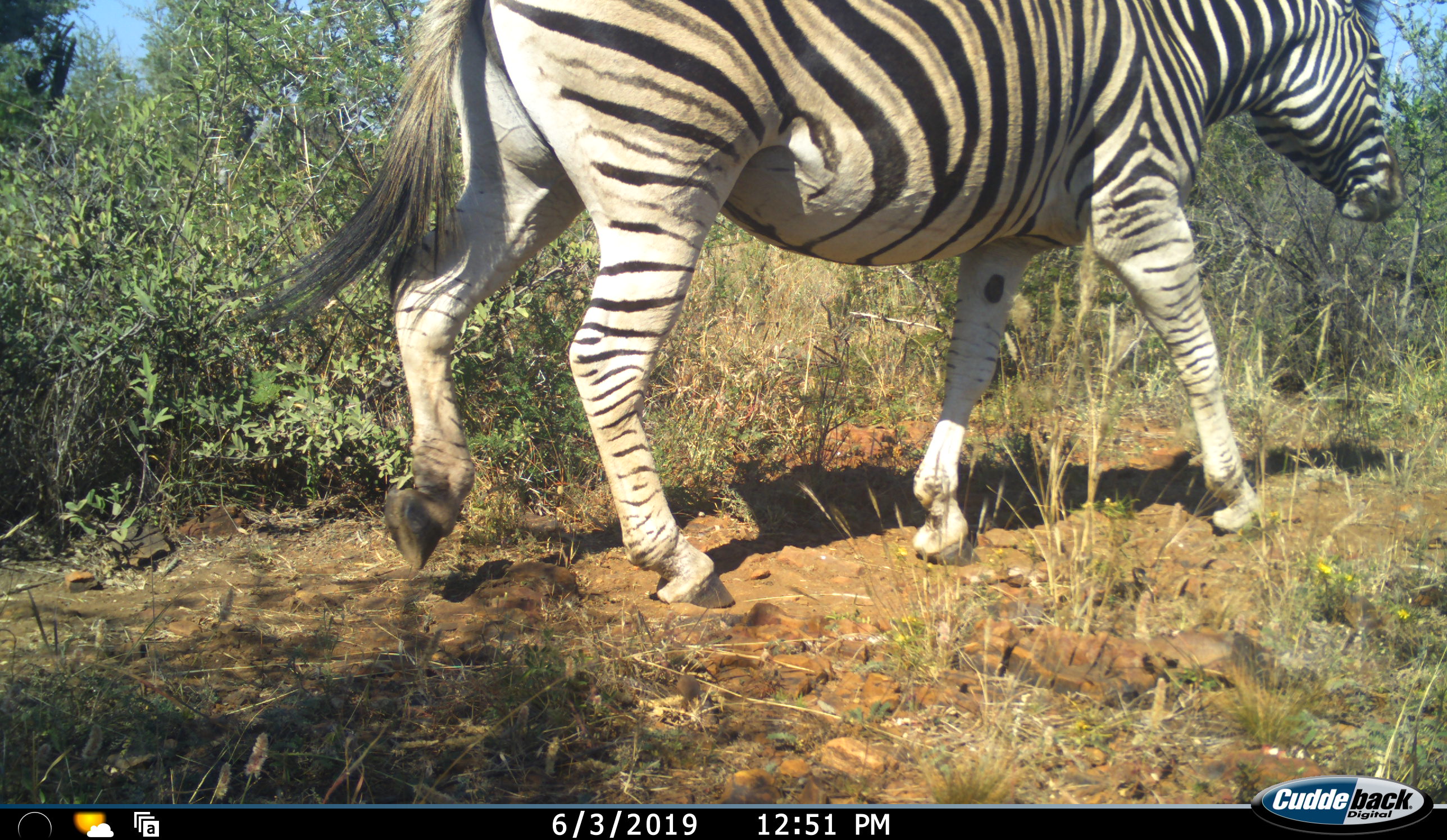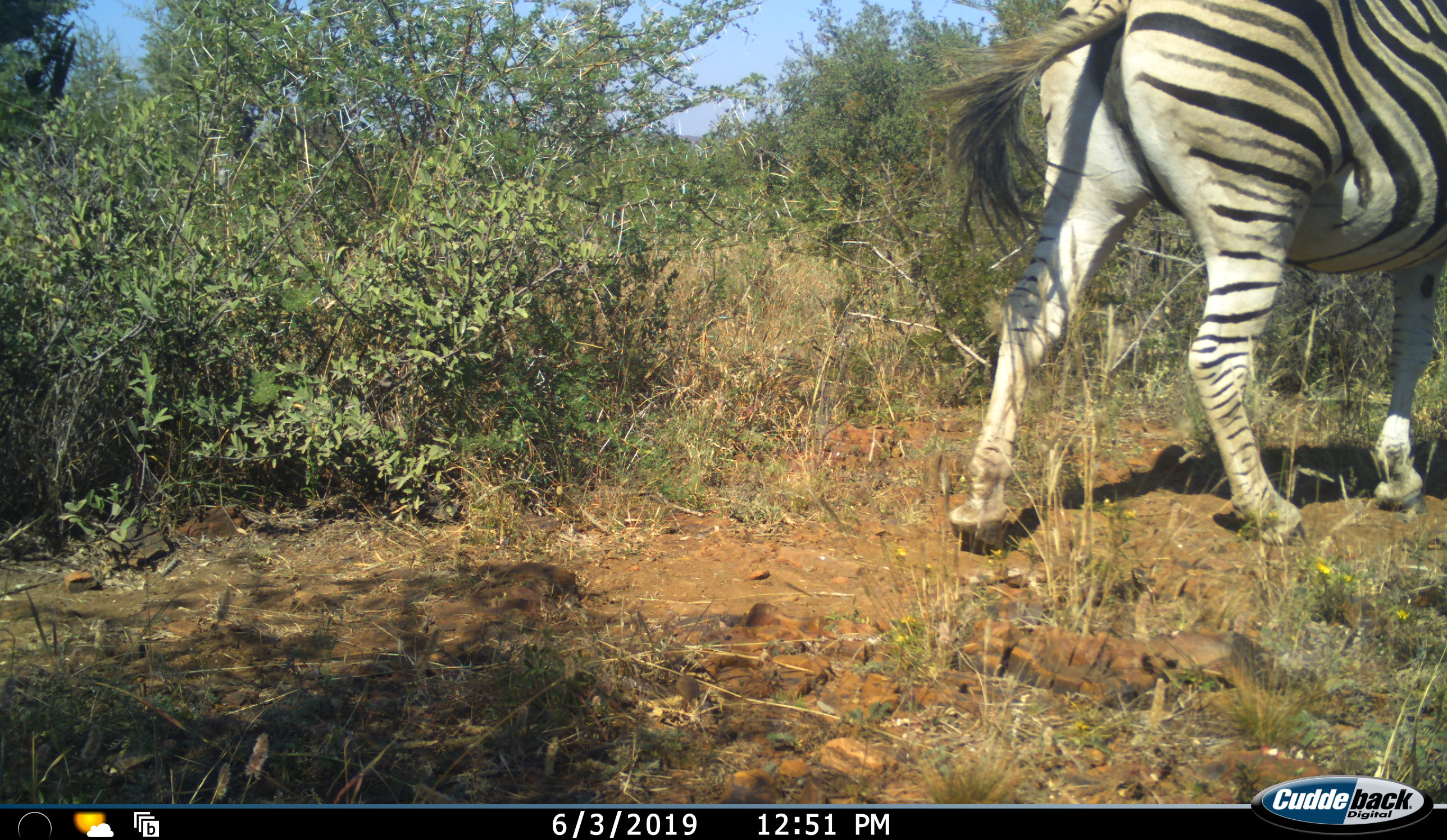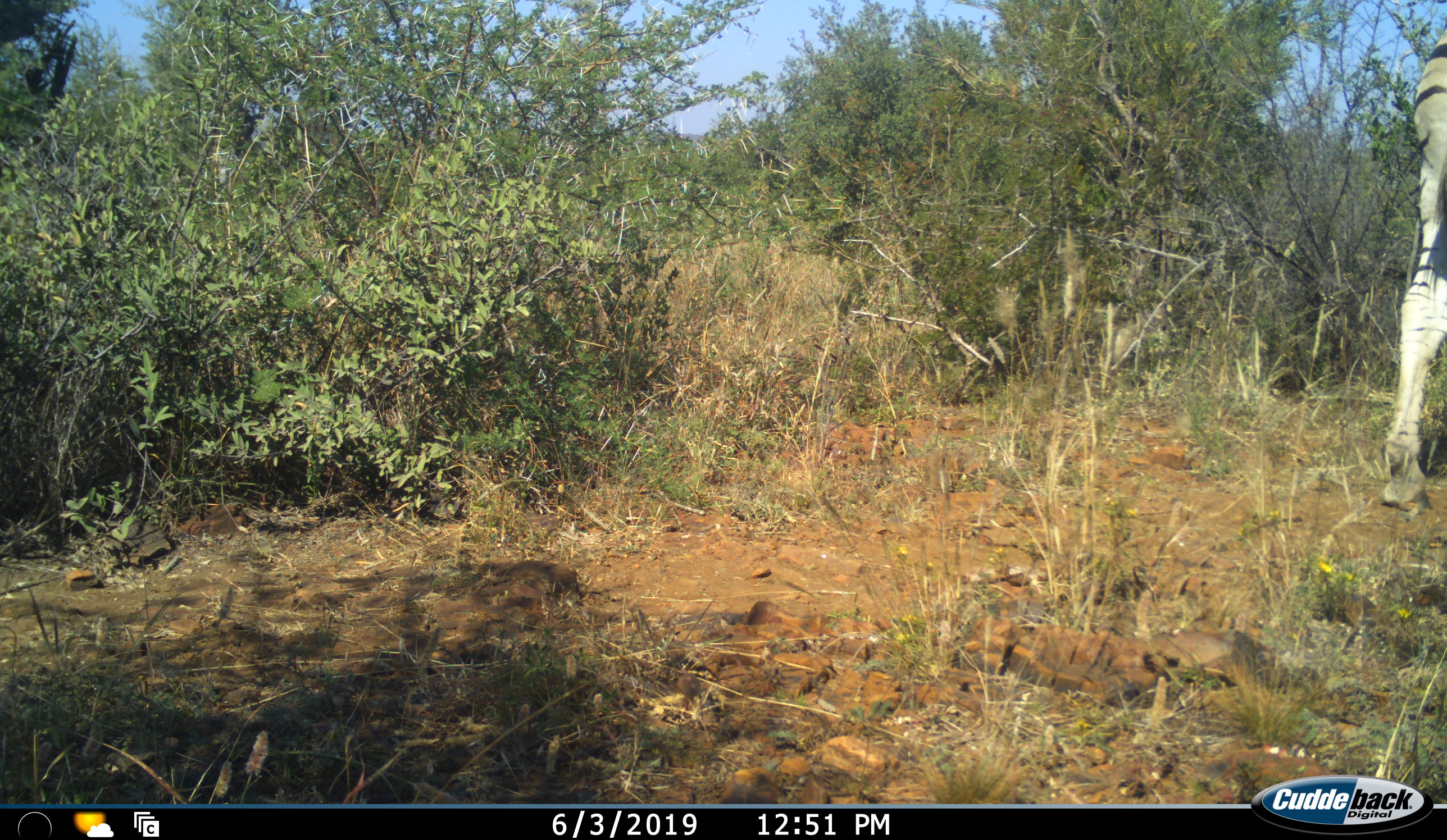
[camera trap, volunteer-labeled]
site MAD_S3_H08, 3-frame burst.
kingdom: Animalia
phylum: Chordata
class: Mammalia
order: Perissodactyla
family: Equidae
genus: Equus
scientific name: Equus quagga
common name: plains zebra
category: zebraplains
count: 1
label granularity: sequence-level